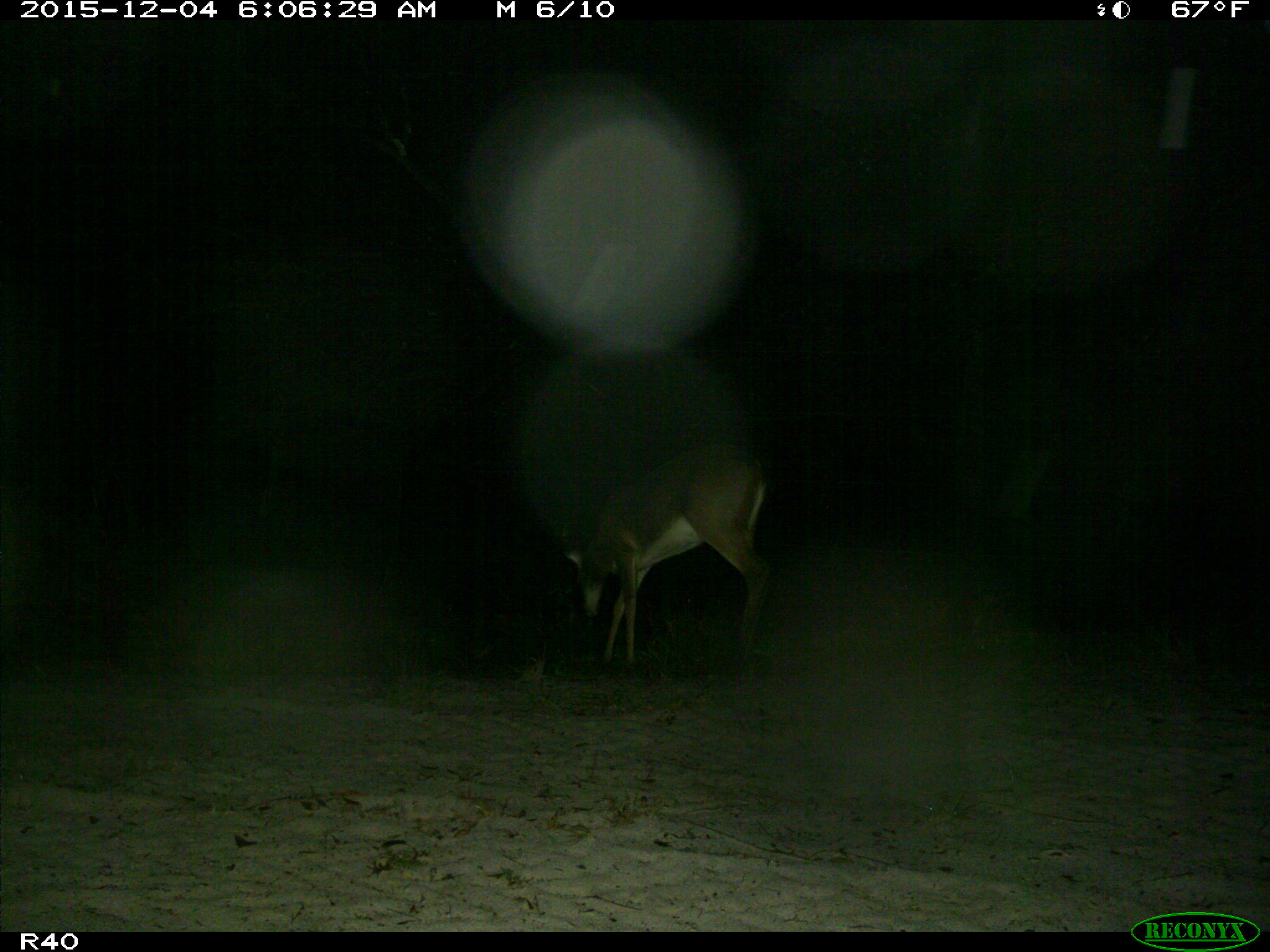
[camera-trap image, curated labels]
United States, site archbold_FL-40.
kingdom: Animalia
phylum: Chordata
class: Mammalia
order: Artiodactyla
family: Cervidae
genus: Odocoileus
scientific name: Odocoileus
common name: deer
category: unidentified deer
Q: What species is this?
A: Unidentified deer (deer) (Odocoileus).